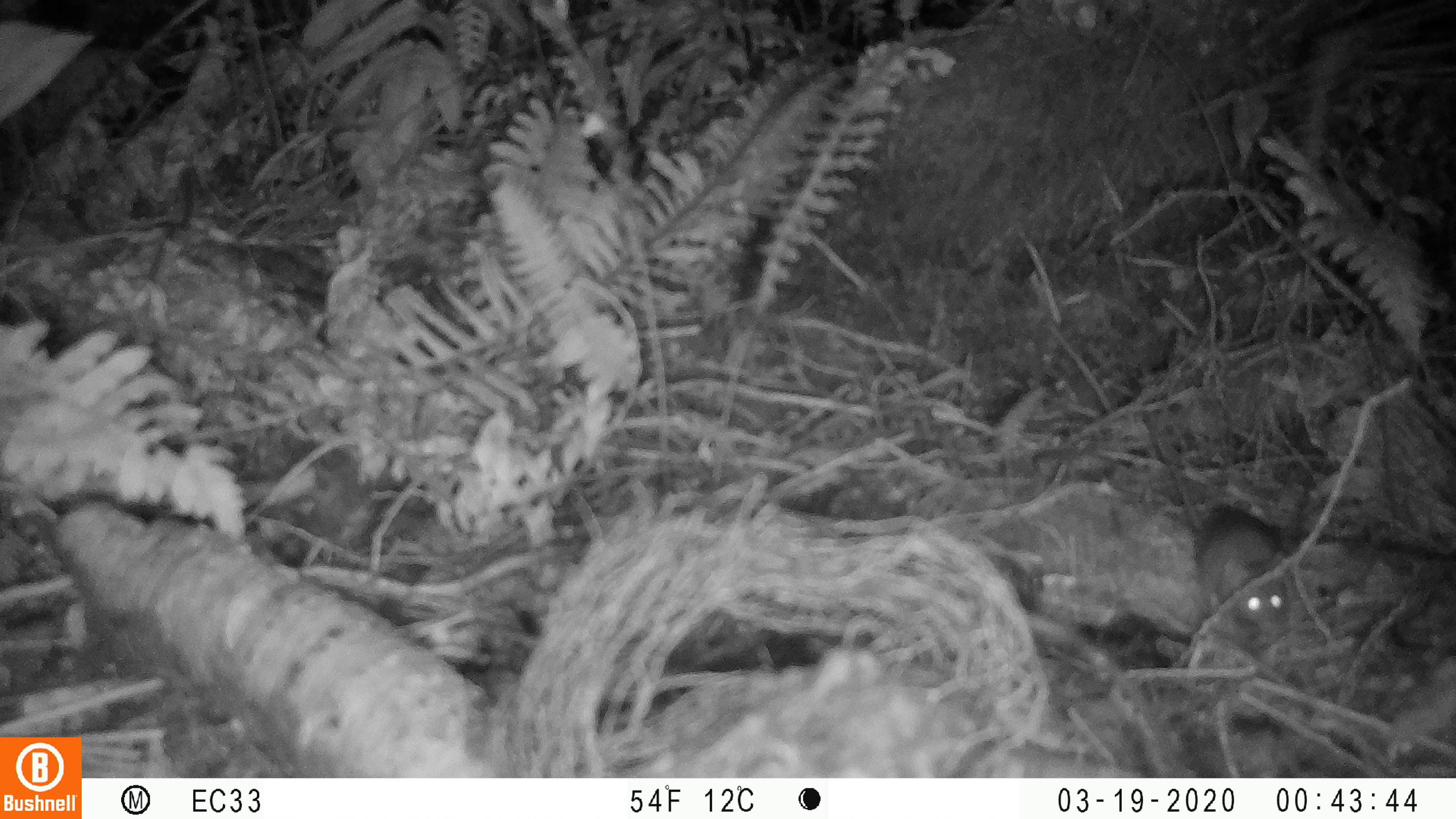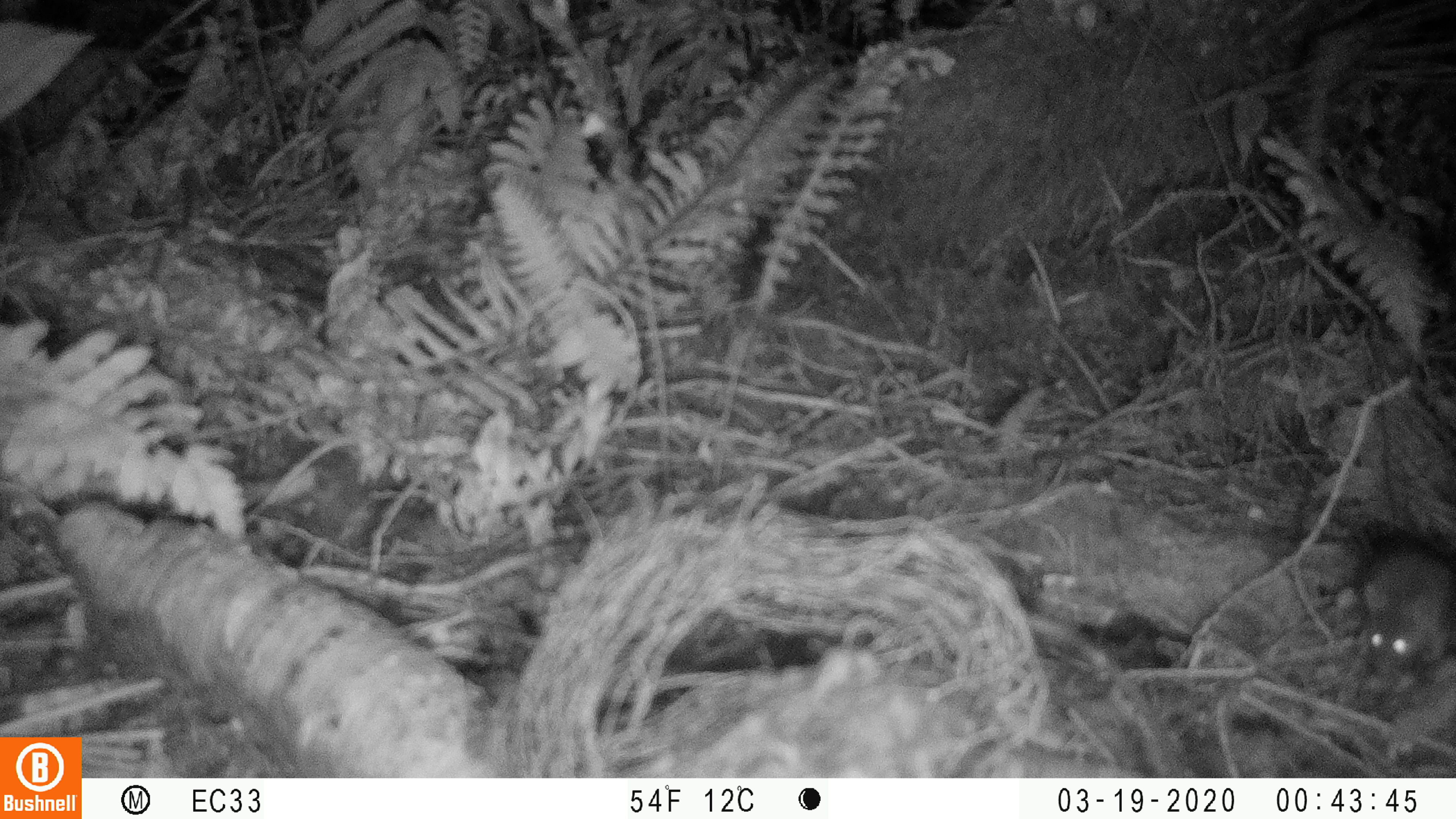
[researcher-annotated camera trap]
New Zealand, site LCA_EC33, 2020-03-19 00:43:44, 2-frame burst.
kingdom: Animalia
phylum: Chordata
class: Mammalia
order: Rodentia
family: Muridae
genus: Rattus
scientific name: Rattus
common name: rat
Rat (Rattus).